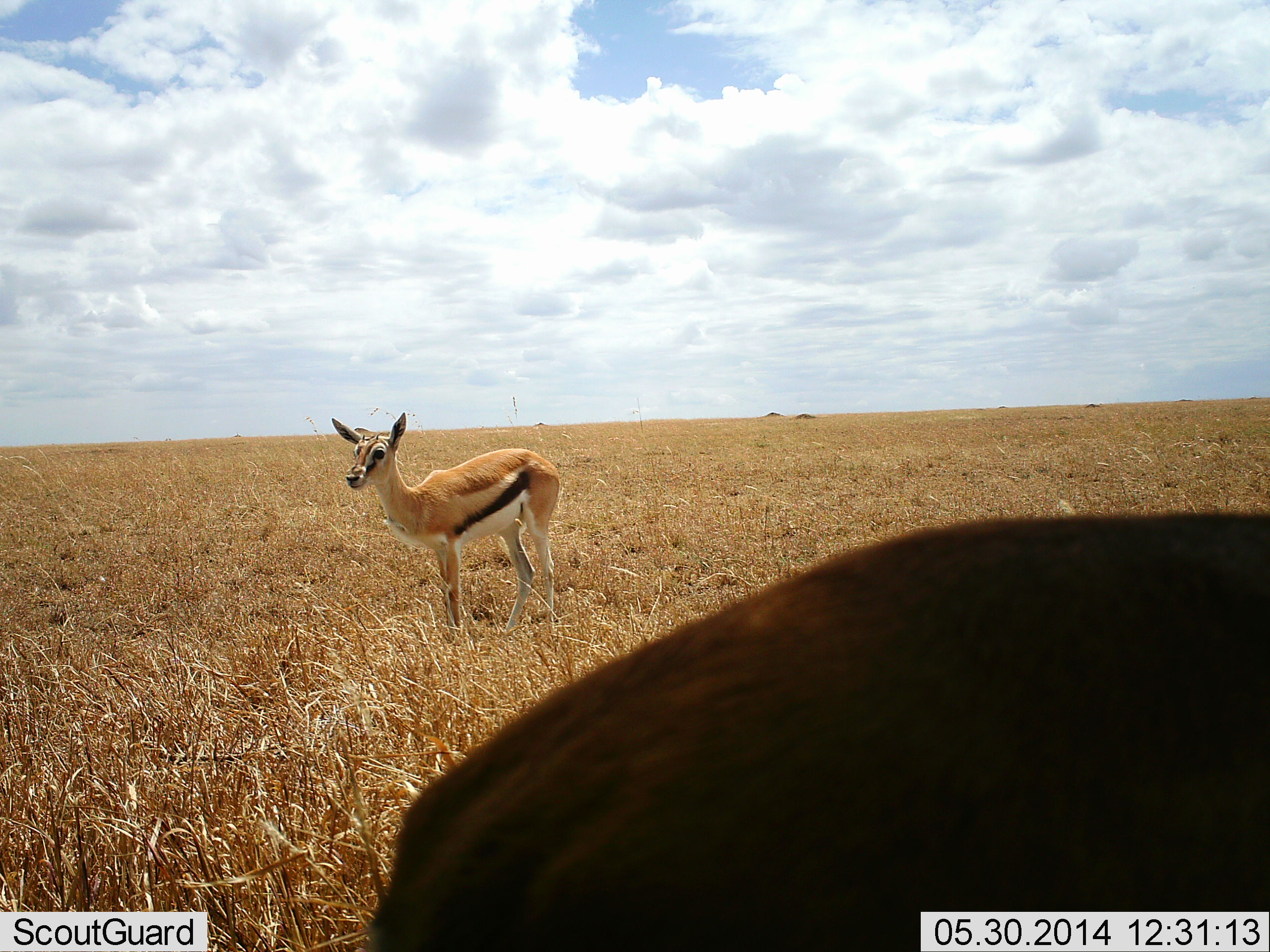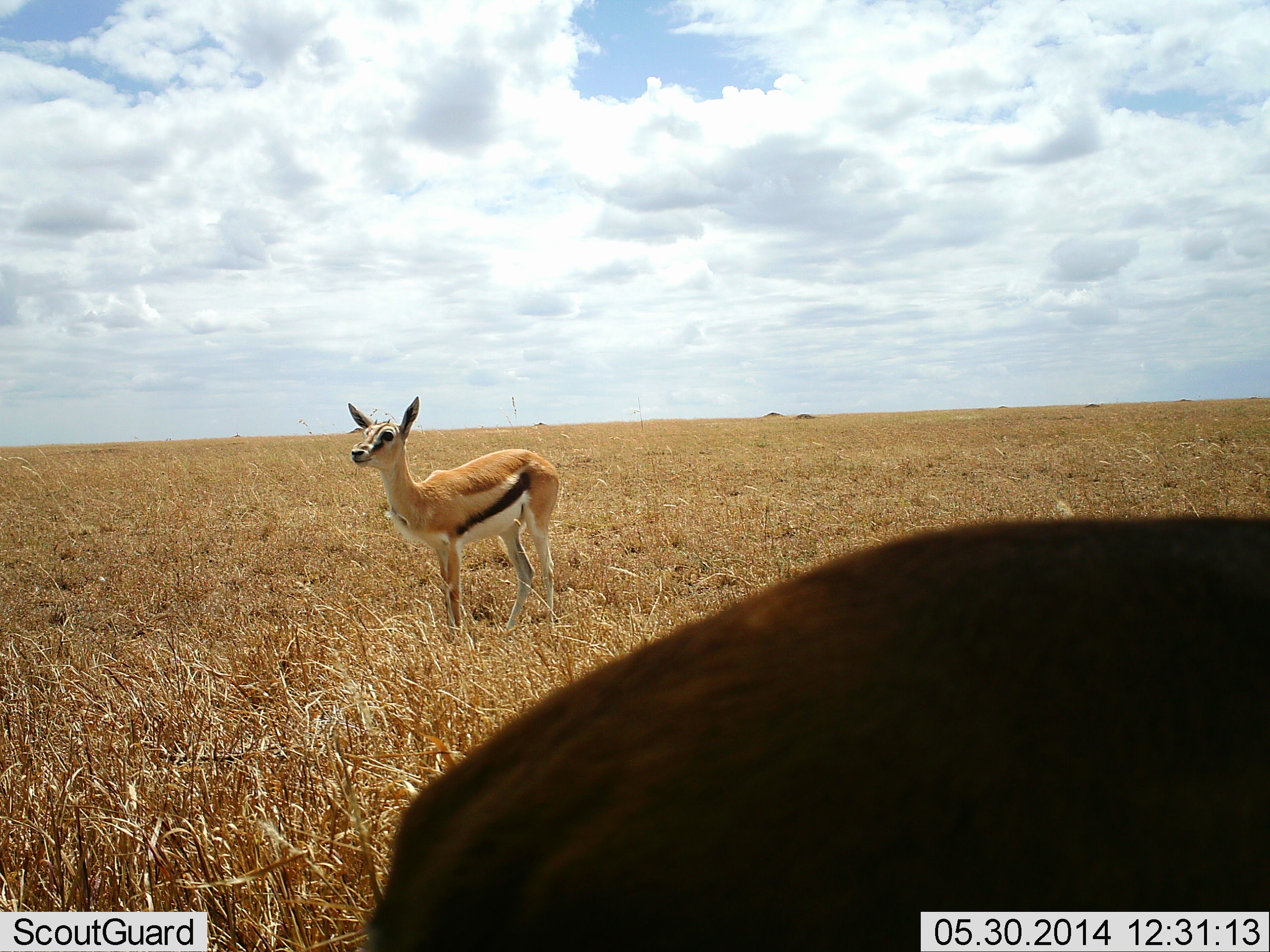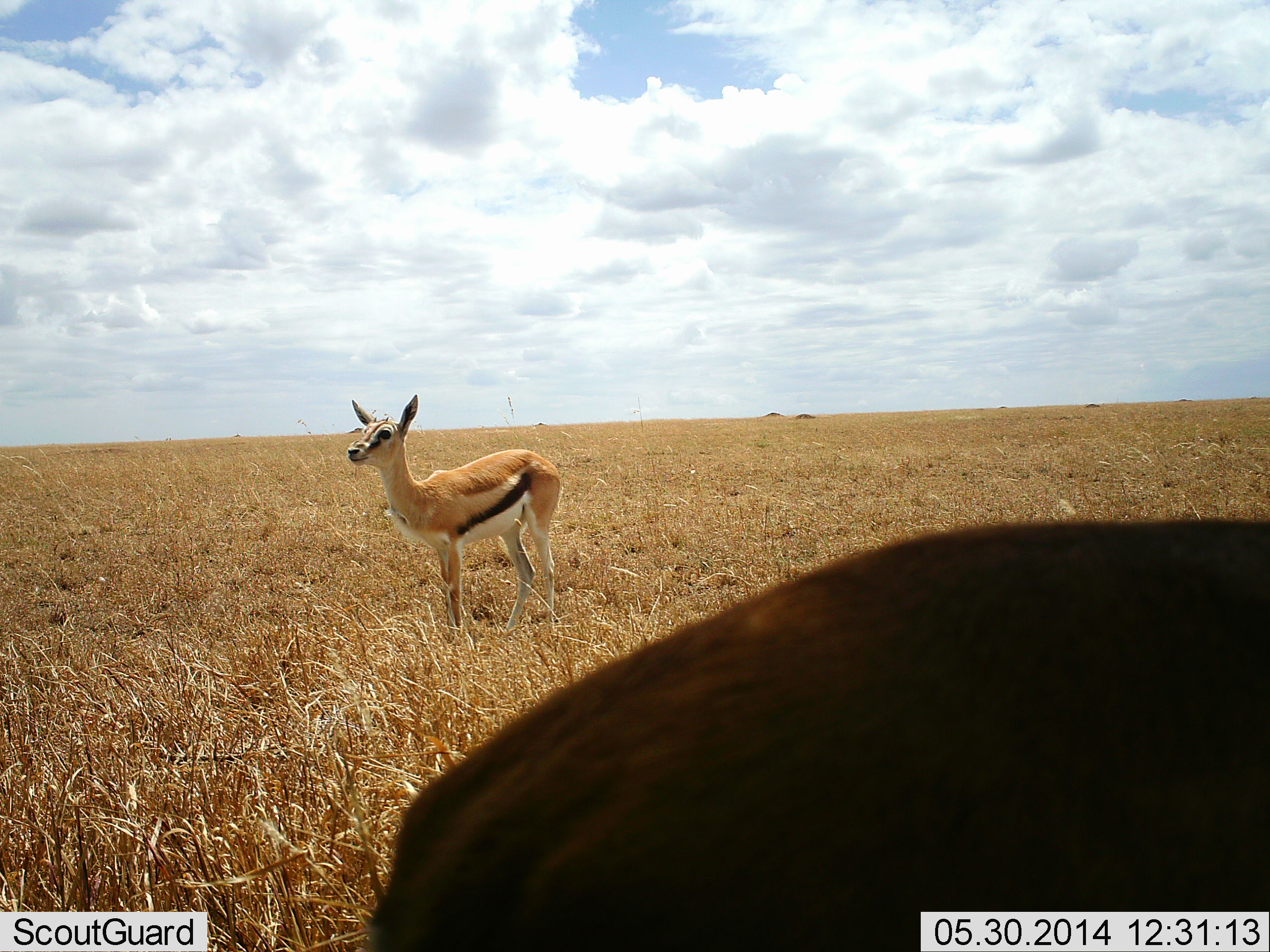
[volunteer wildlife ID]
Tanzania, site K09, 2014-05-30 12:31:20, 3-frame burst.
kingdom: Animalia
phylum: Chordata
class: Mammalia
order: Artiodactyla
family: Bovidae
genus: Eudorcas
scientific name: Eudorcas thomsonii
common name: thomson's gazelle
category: gazellethomsons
Gazellethomsons (thomson's gazelle) (Eudorcas thomsonii), count 2. Behavior (volunteer vote fractions): standing 90%, resting 0%, moving 10%, interacting 0%. Young present (vote fraction): 10%. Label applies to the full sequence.